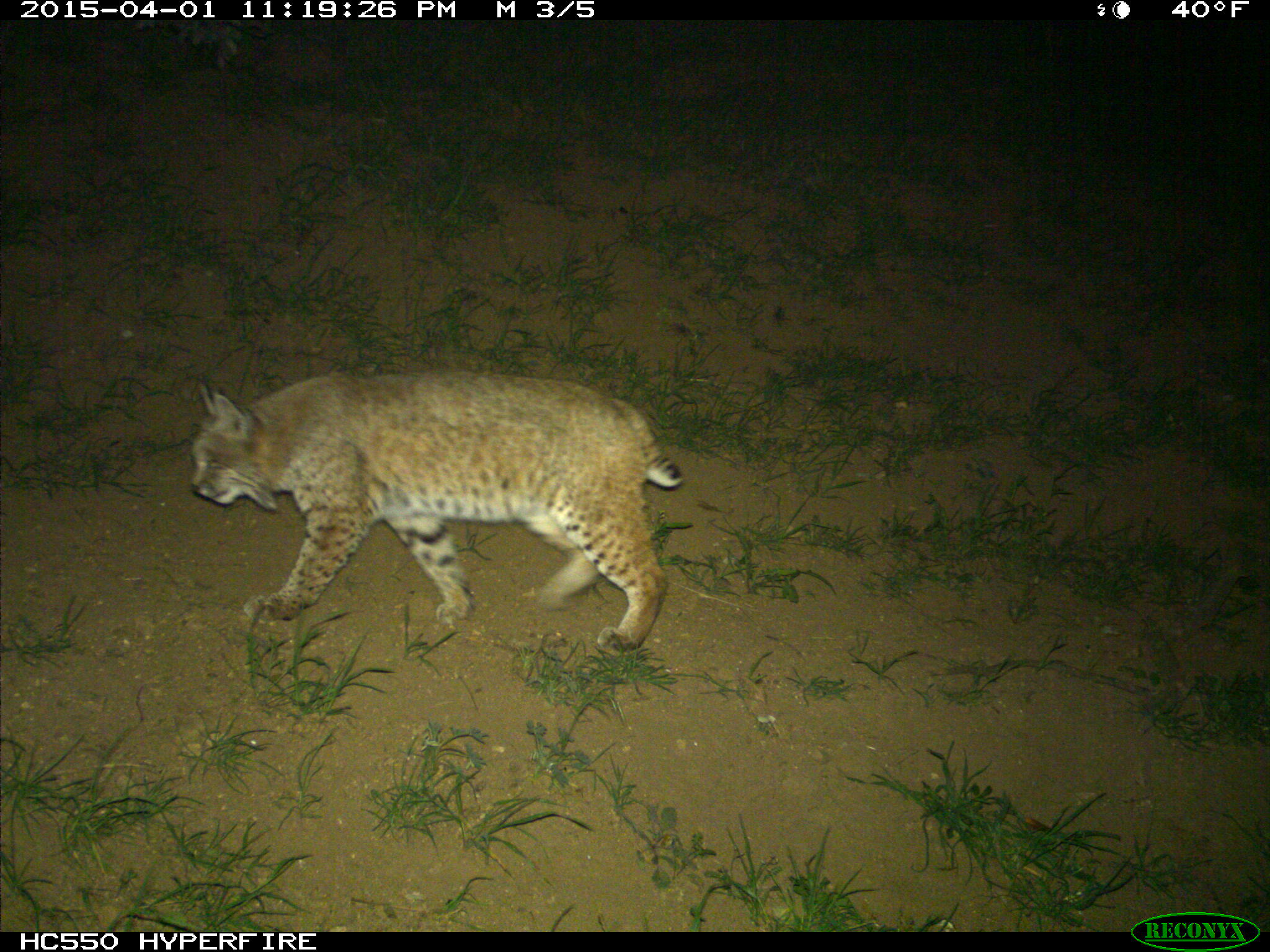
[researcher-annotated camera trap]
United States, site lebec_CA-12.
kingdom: Animalia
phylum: Chordata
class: Mammalia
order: Carnivora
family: Felidae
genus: Lynx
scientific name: Lynx rufus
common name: bobcat